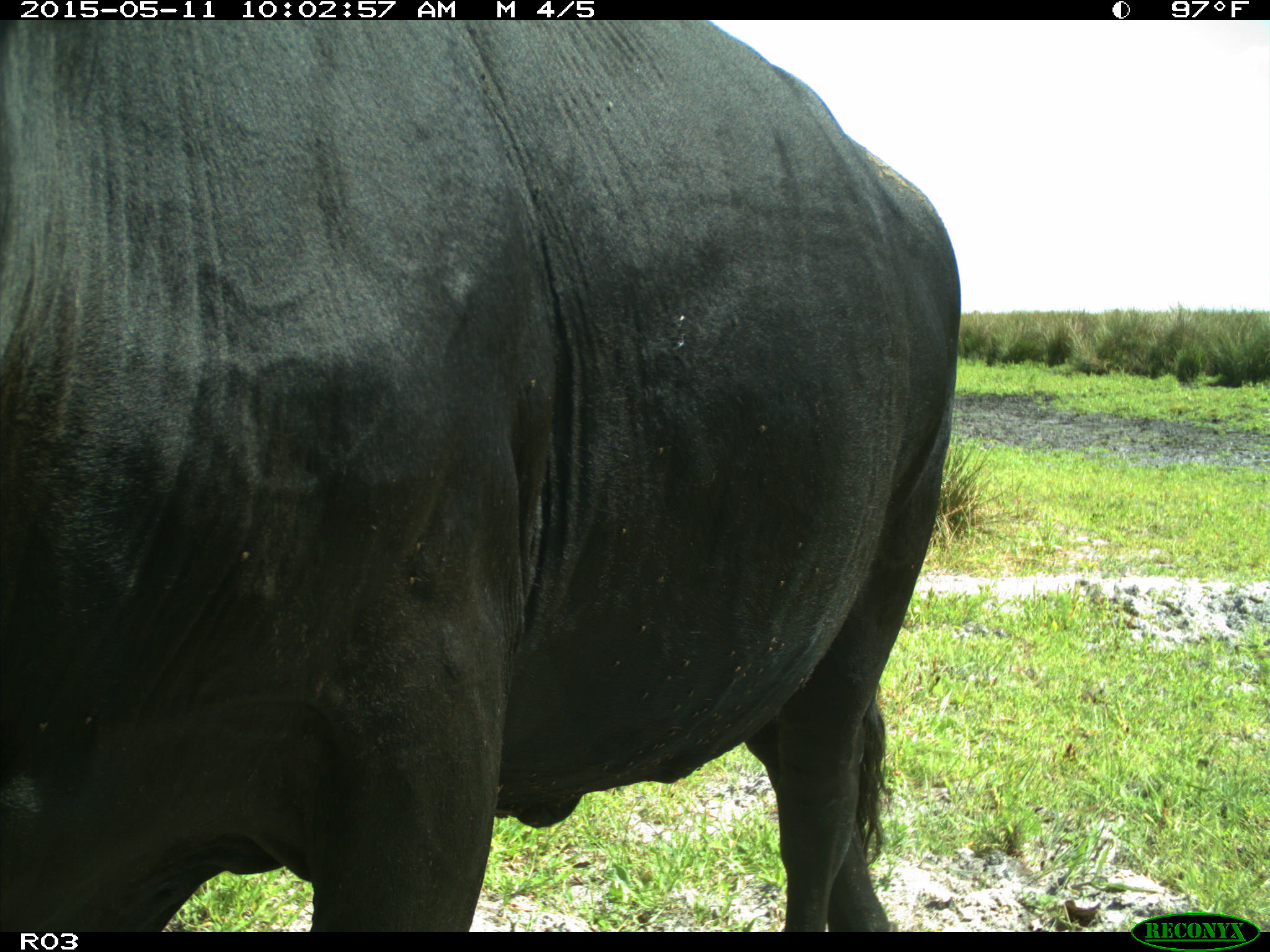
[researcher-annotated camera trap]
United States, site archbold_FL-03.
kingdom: Animalia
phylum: Chordata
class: Mammalia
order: Artiodactyla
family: Bovidae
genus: Bos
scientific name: Bos taurus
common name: domestic cow